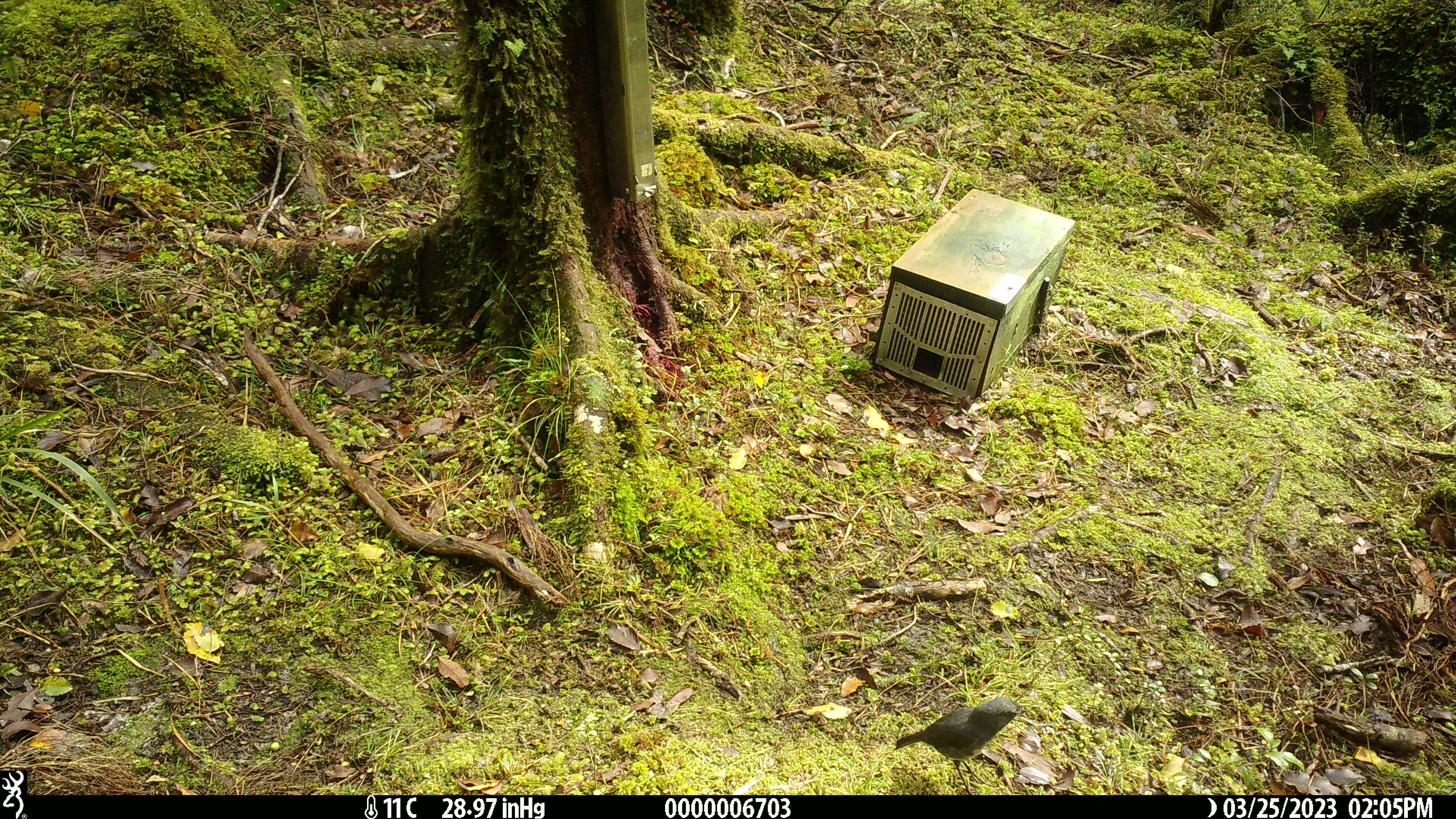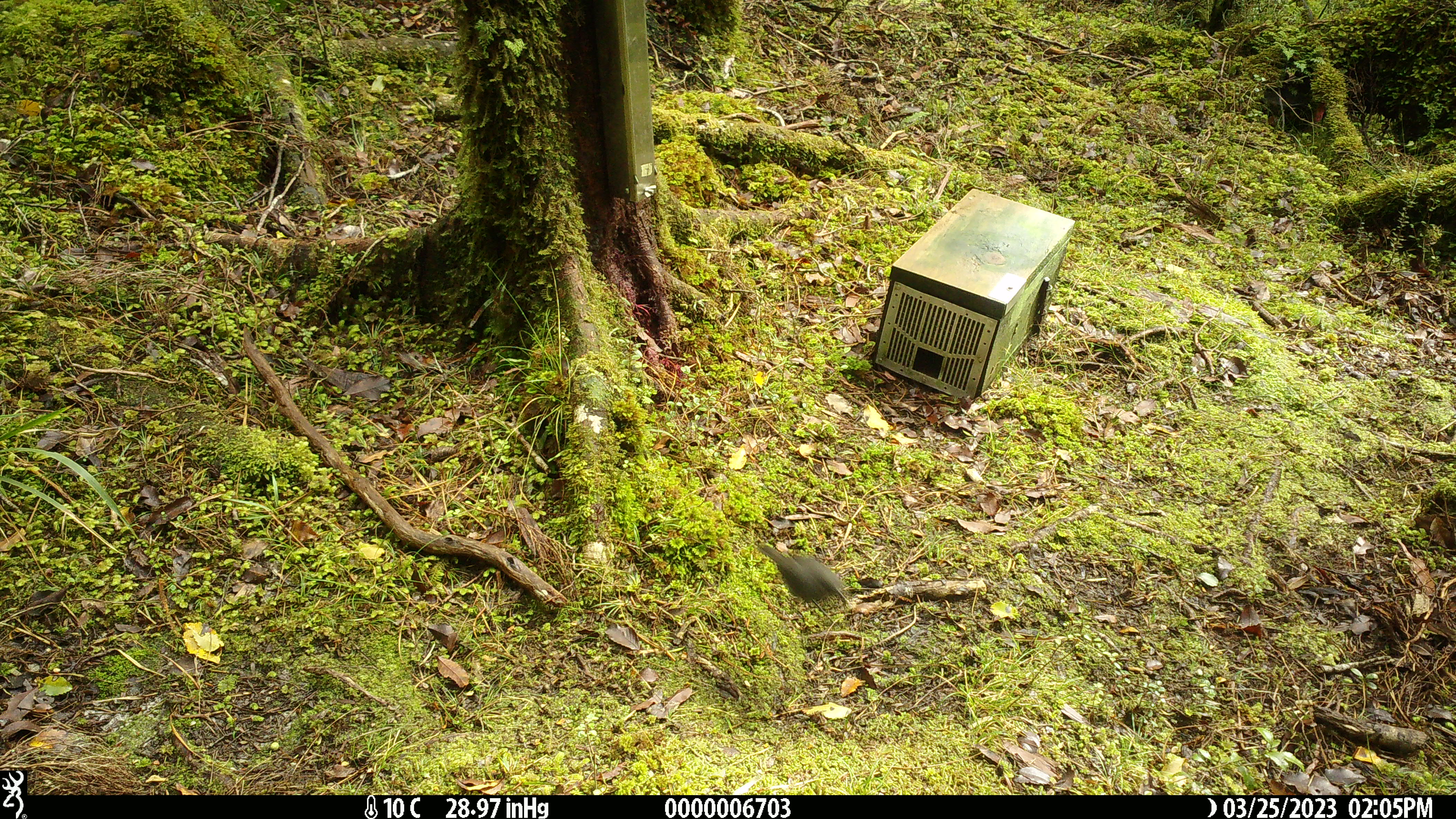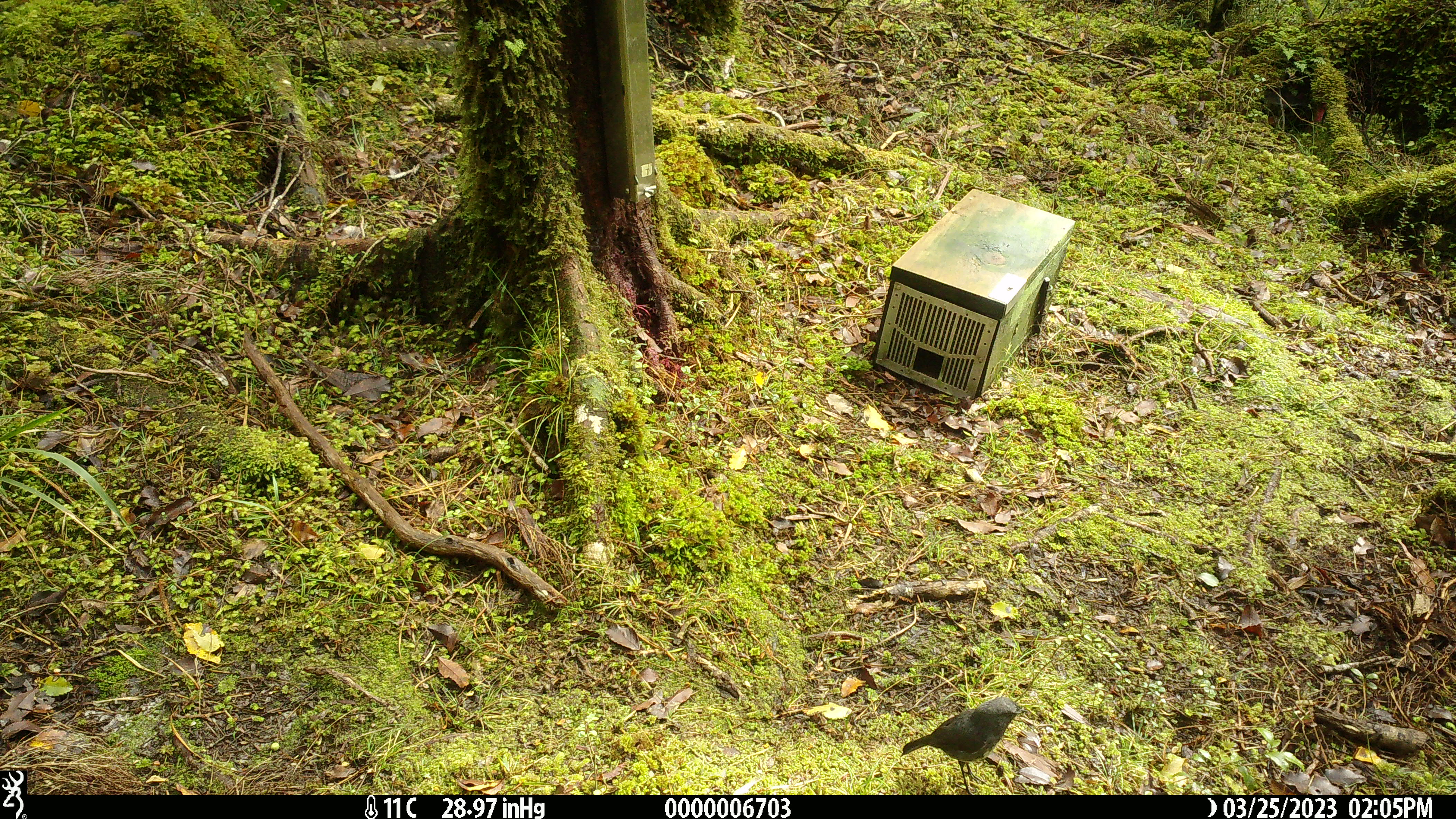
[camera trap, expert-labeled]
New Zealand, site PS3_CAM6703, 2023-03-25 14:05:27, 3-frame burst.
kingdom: Animalia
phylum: Chordata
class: Aves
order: Passeriformes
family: Petroicidae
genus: Petroica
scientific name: Petroica australis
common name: new zealand robin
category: robin